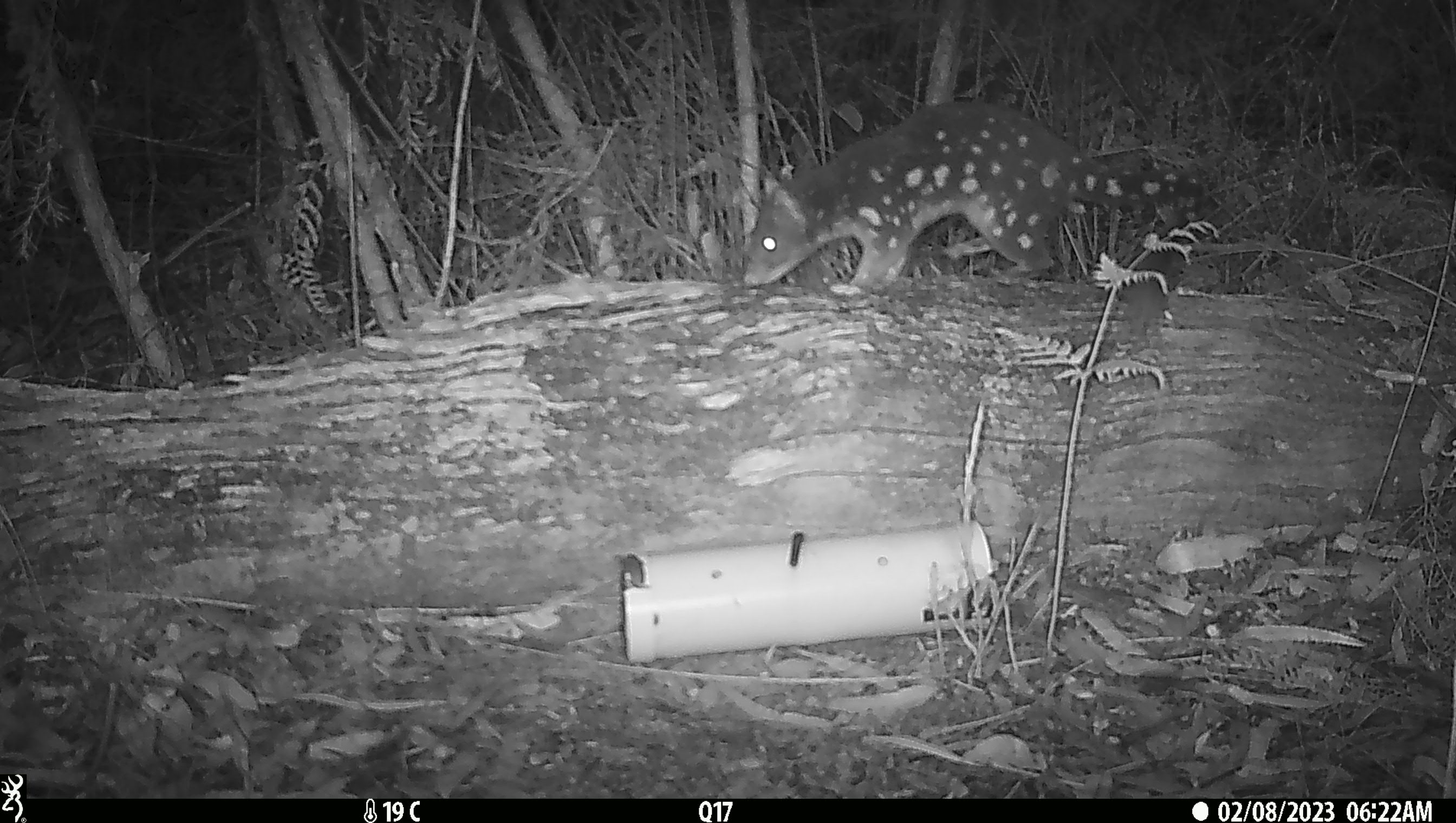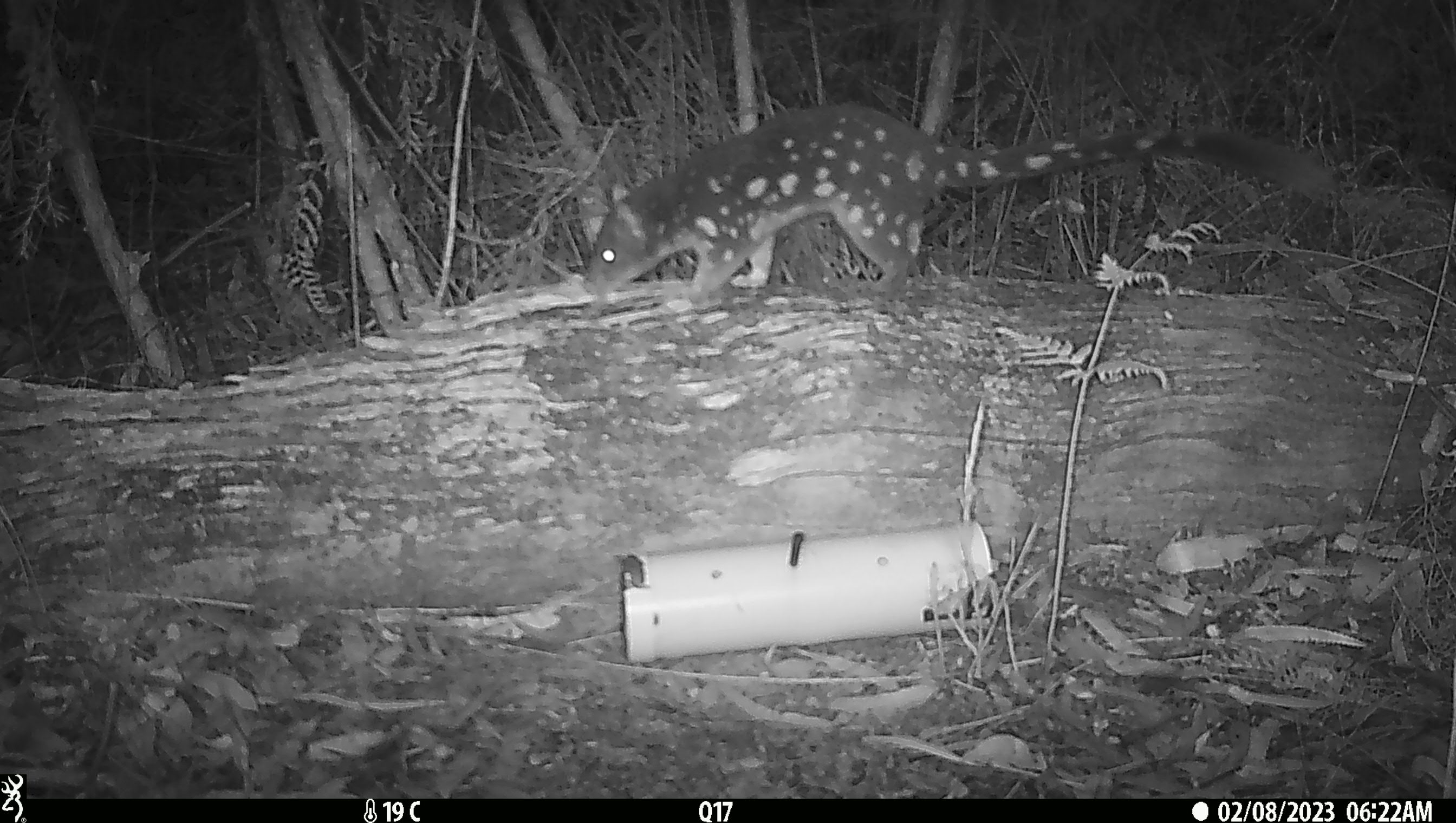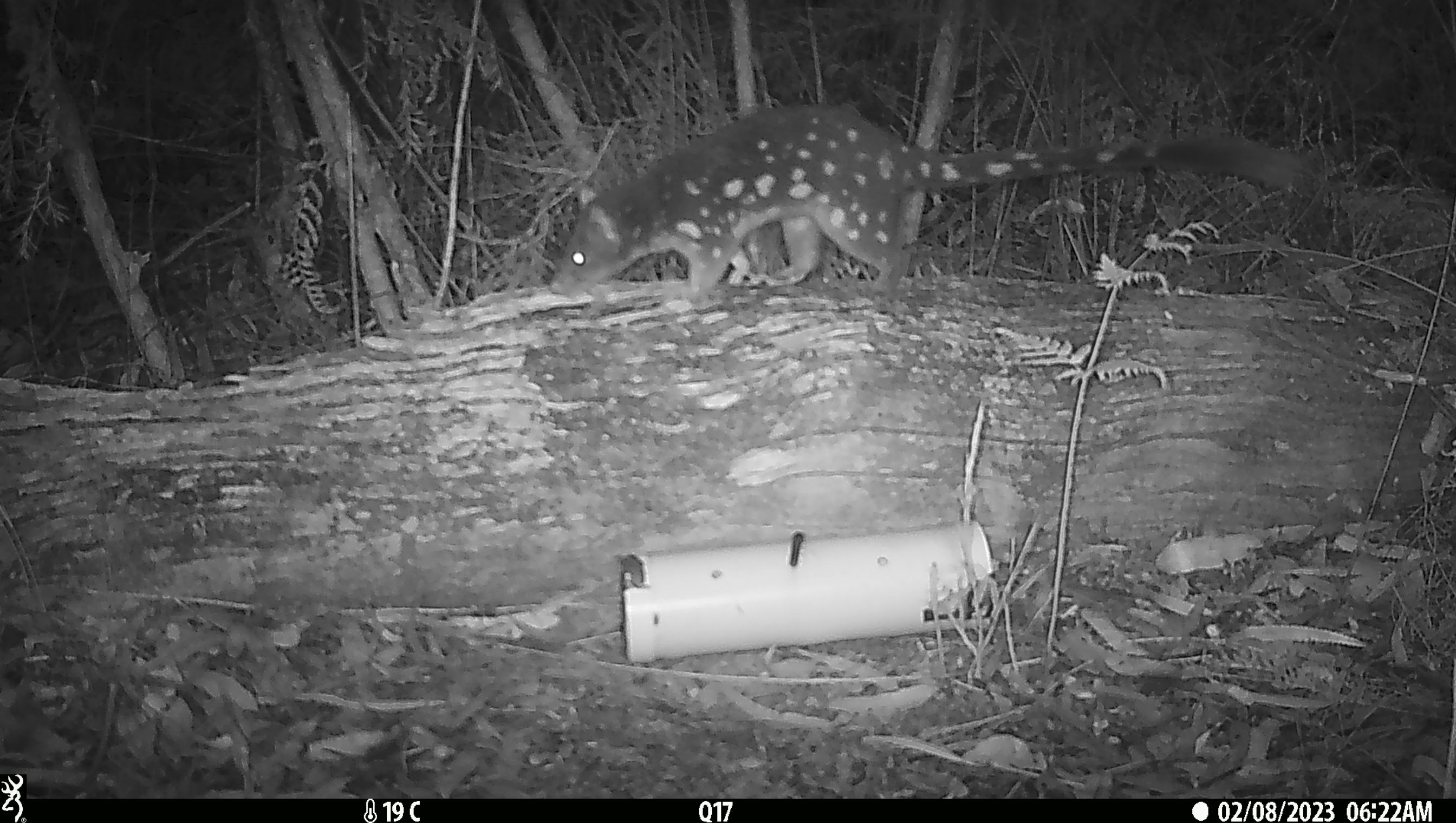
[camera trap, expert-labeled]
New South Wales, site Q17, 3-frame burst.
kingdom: Animalia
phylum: Chordata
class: Mammalia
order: Dasyuromorphia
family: Dasyuridae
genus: Dasyurus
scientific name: Dasyurus maculatus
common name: spotted-tailed quoll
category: quoll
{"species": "quoll (spotted-tailed quoll) (Dasyurus maculatus)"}